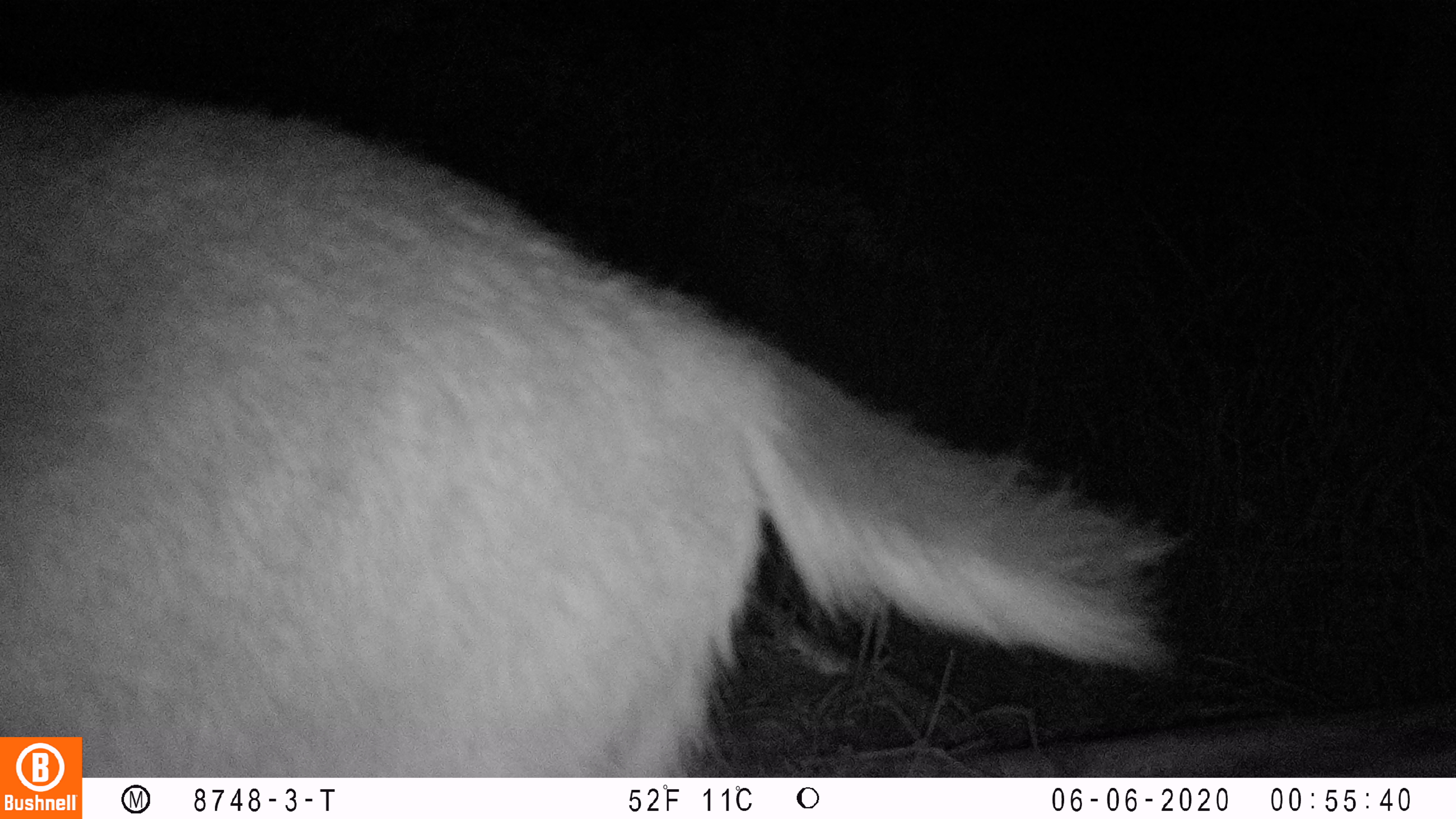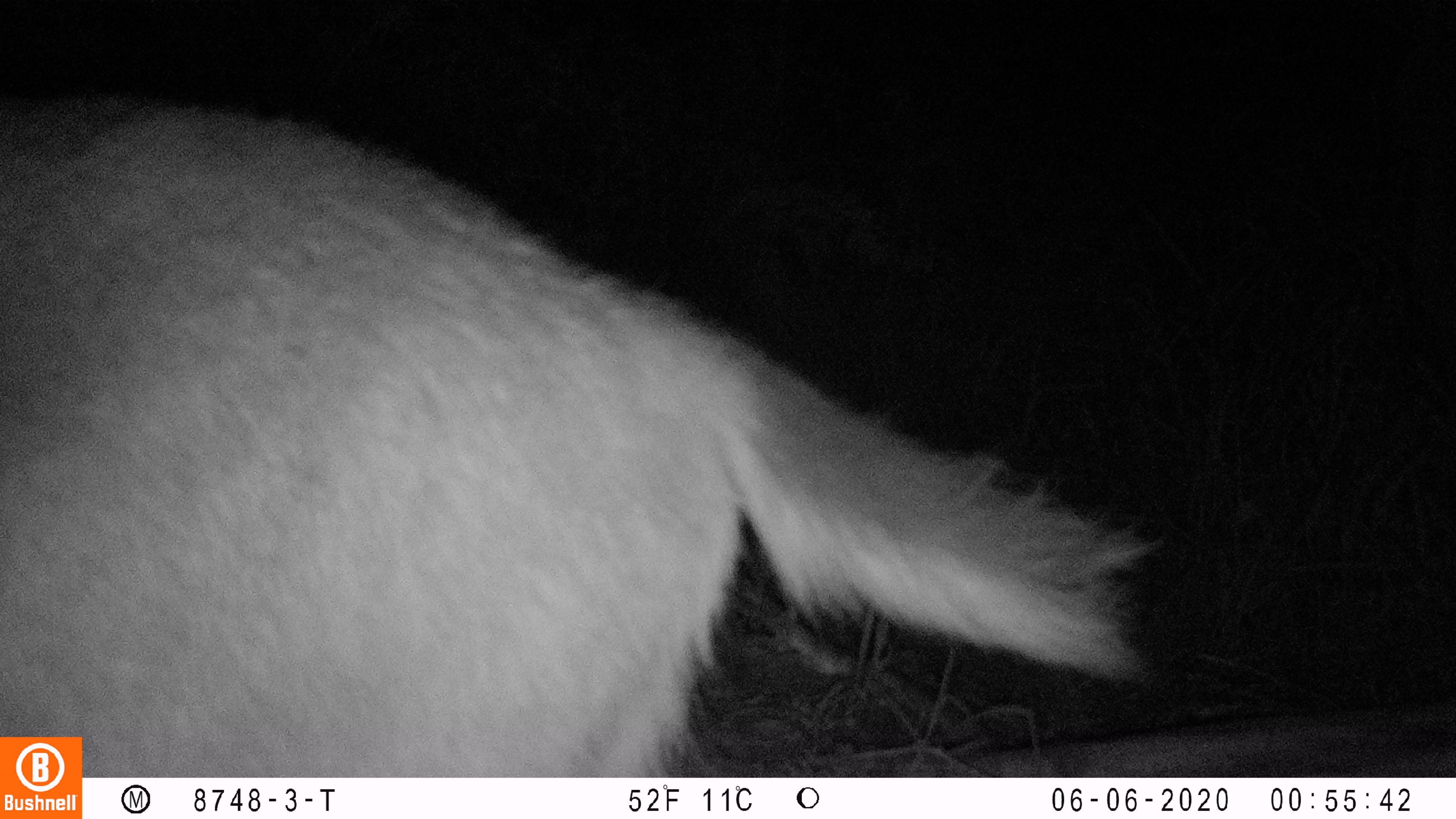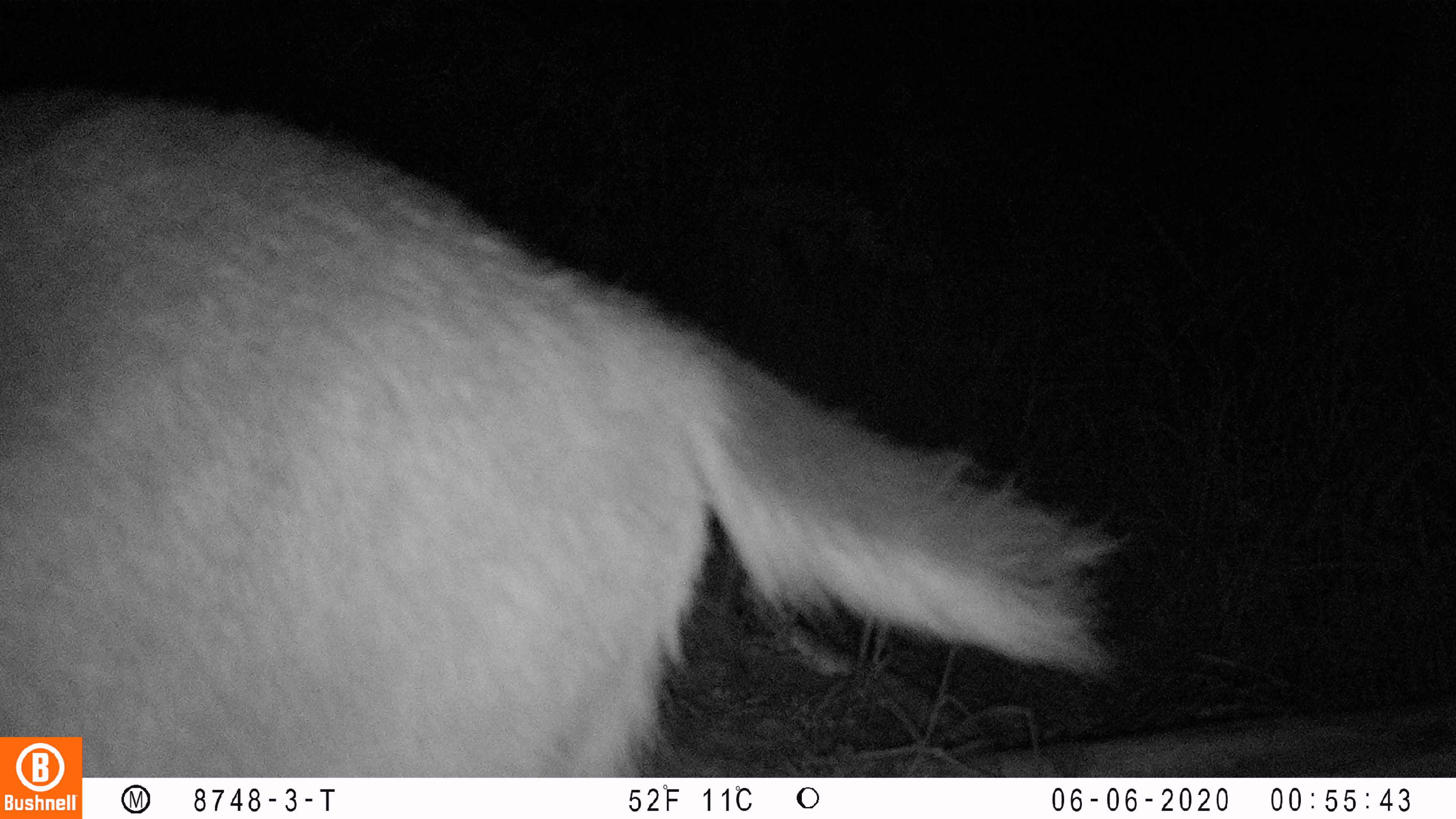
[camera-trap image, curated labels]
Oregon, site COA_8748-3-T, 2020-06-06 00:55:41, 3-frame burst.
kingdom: Animalia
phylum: Chordata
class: Mammalia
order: Artiodactyla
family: Cervidae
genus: Odocoileus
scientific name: Odocoileus hemionus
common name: black-tailed deer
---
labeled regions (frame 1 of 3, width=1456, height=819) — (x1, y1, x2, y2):
black-tailed deer: (4, 84, 1174, 721)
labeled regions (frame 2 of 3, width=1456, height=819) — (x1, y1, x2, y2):
black-tailed deer: (2, 88, 1164, 727)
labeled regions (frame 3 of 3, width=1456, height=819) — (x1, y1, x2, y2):
black-tailed deer: (0, 65, 1132, 727)